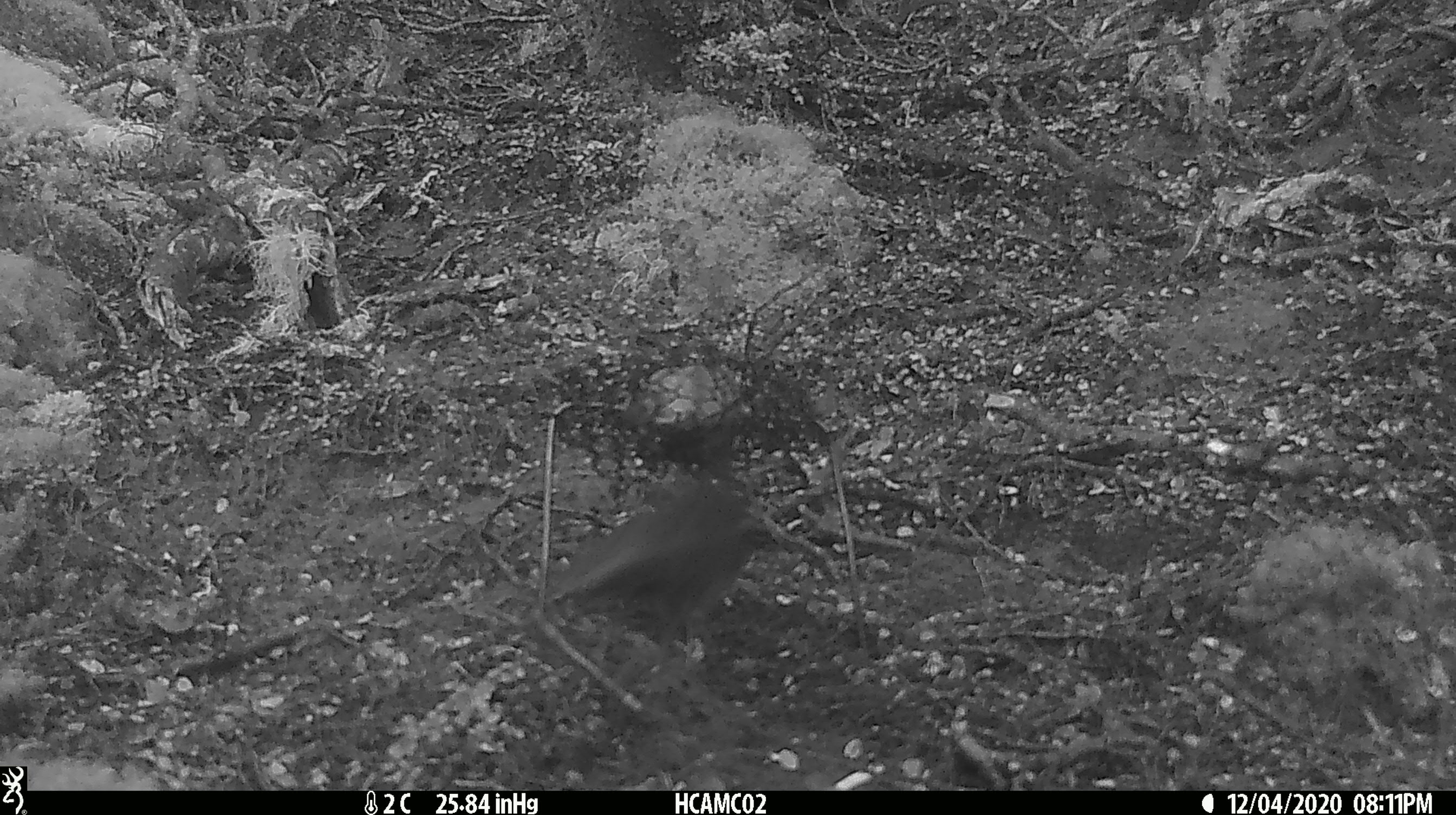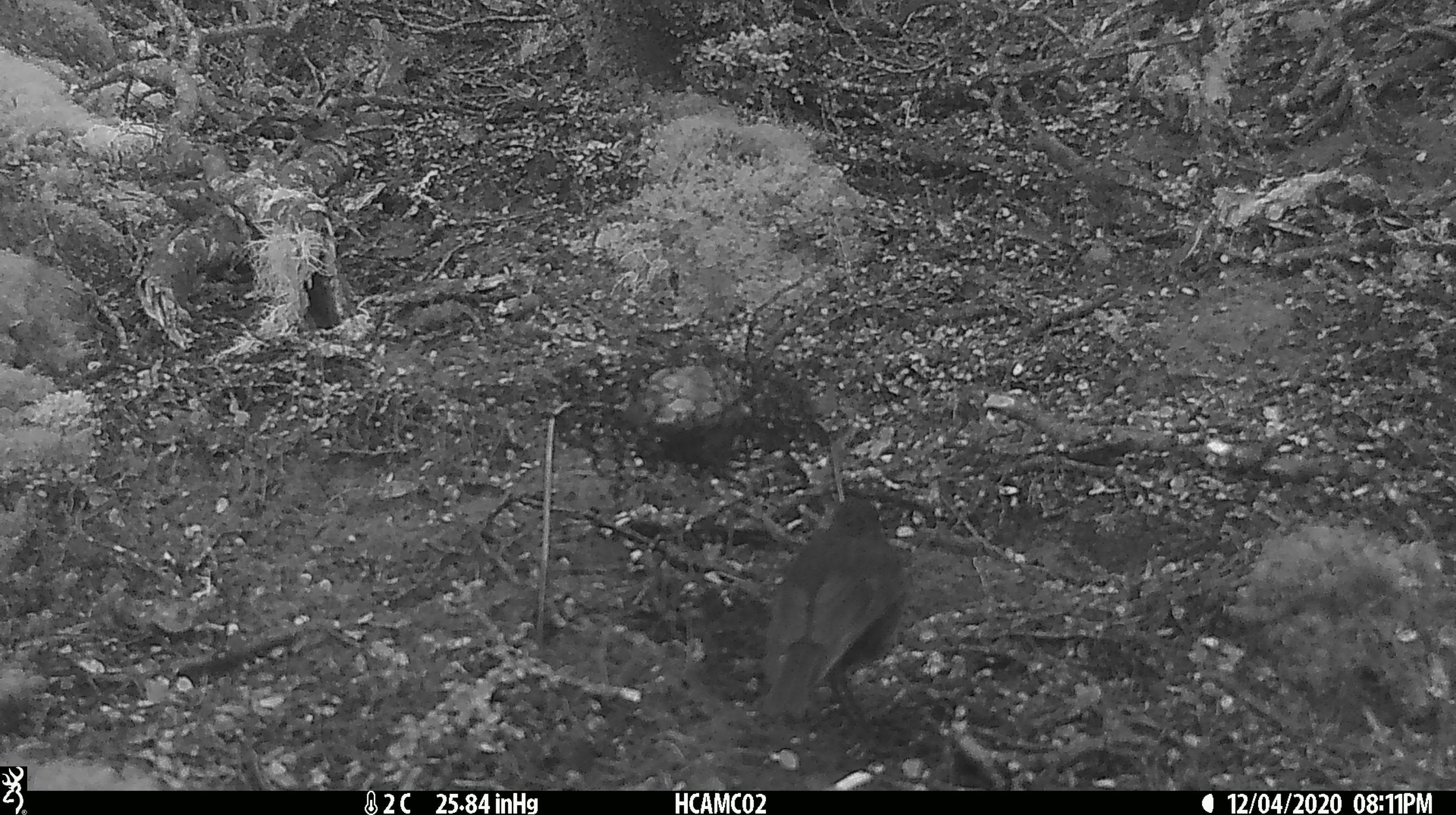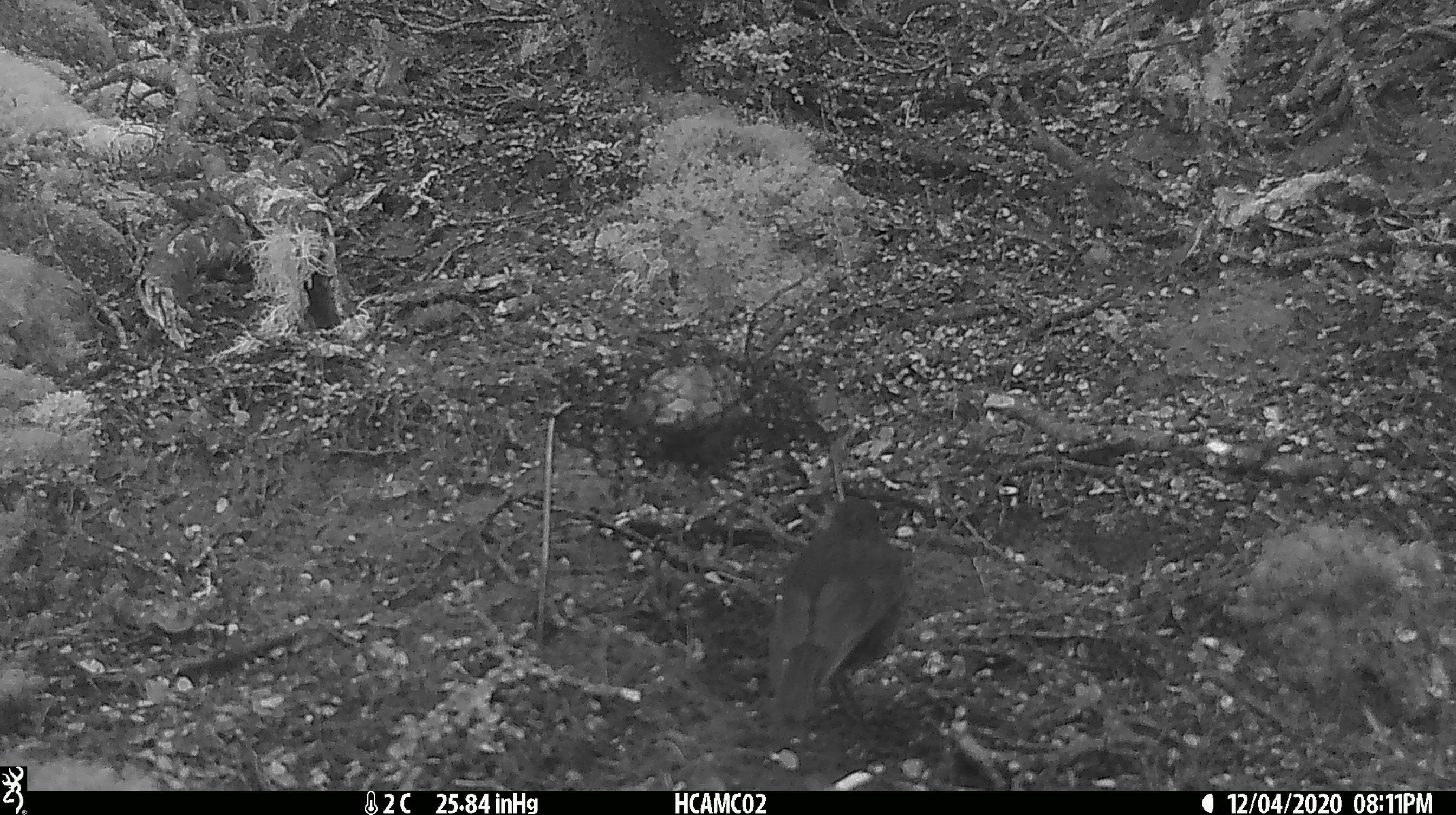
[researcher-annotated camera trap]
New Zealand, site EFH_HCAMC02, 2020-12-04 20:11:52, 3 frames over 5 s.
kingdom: Animalia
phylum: Chordata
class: Aves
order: Passeriformes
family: Petroicidae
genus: Petroica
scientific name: Petroica australis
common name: new zealand robin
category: robin